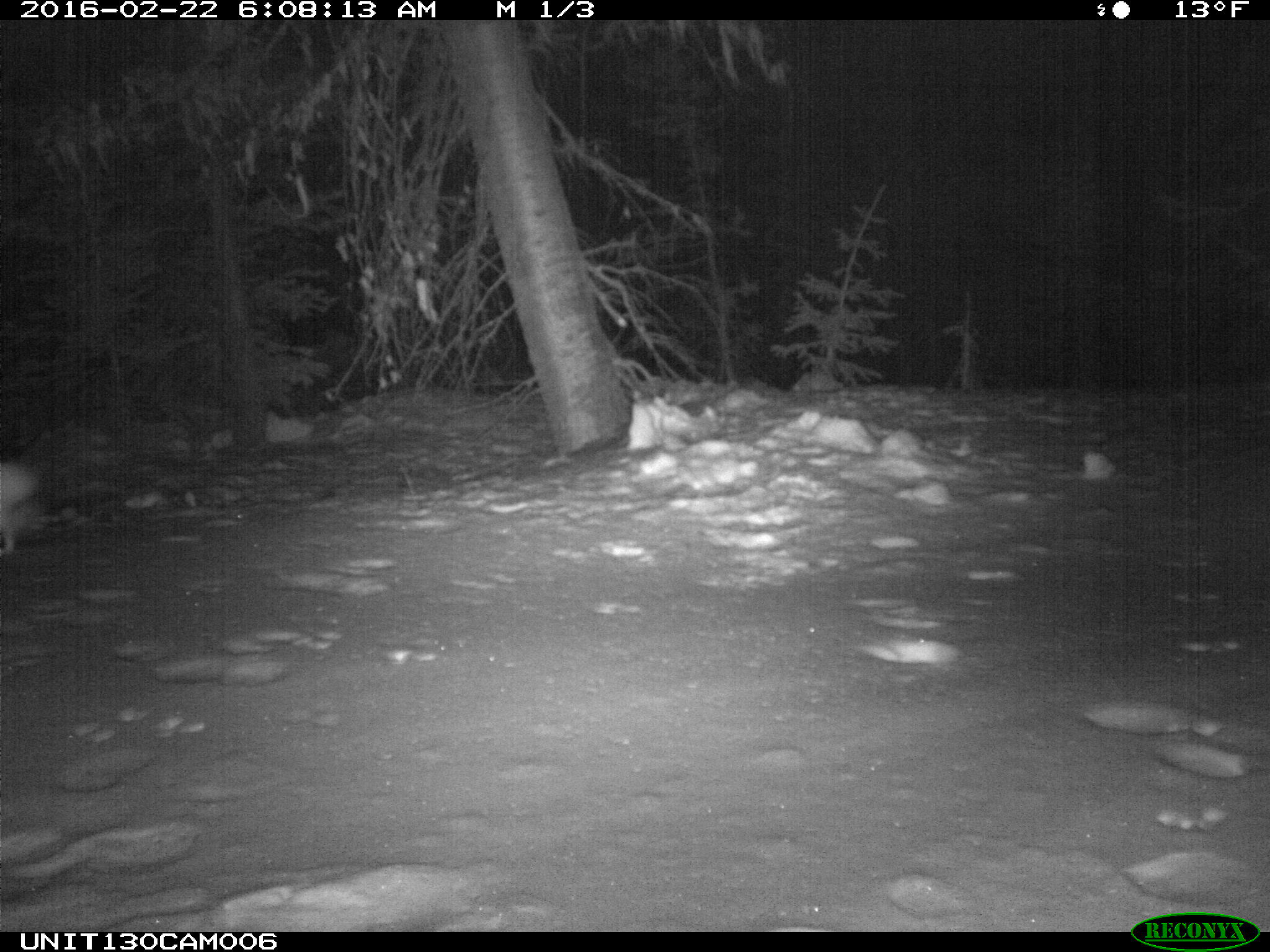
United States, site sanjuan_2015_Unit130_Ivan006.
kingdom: Animalia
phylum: Chordata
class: Mammalia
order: Lagomorpha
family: Leporidae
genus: Lepus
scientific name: Lepus americanus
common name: snowshoe hare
Lepus americanus (snowshoe hare).